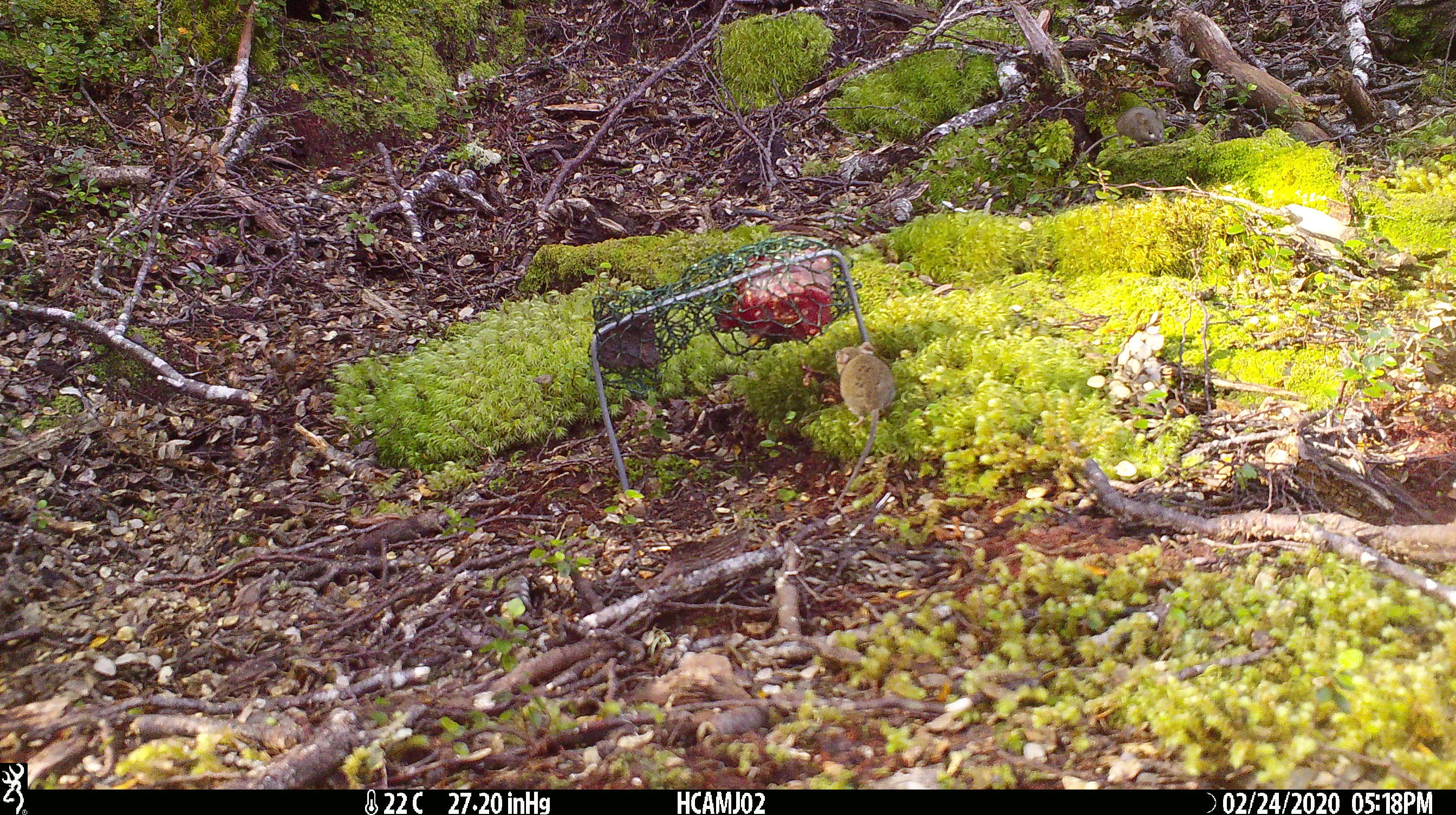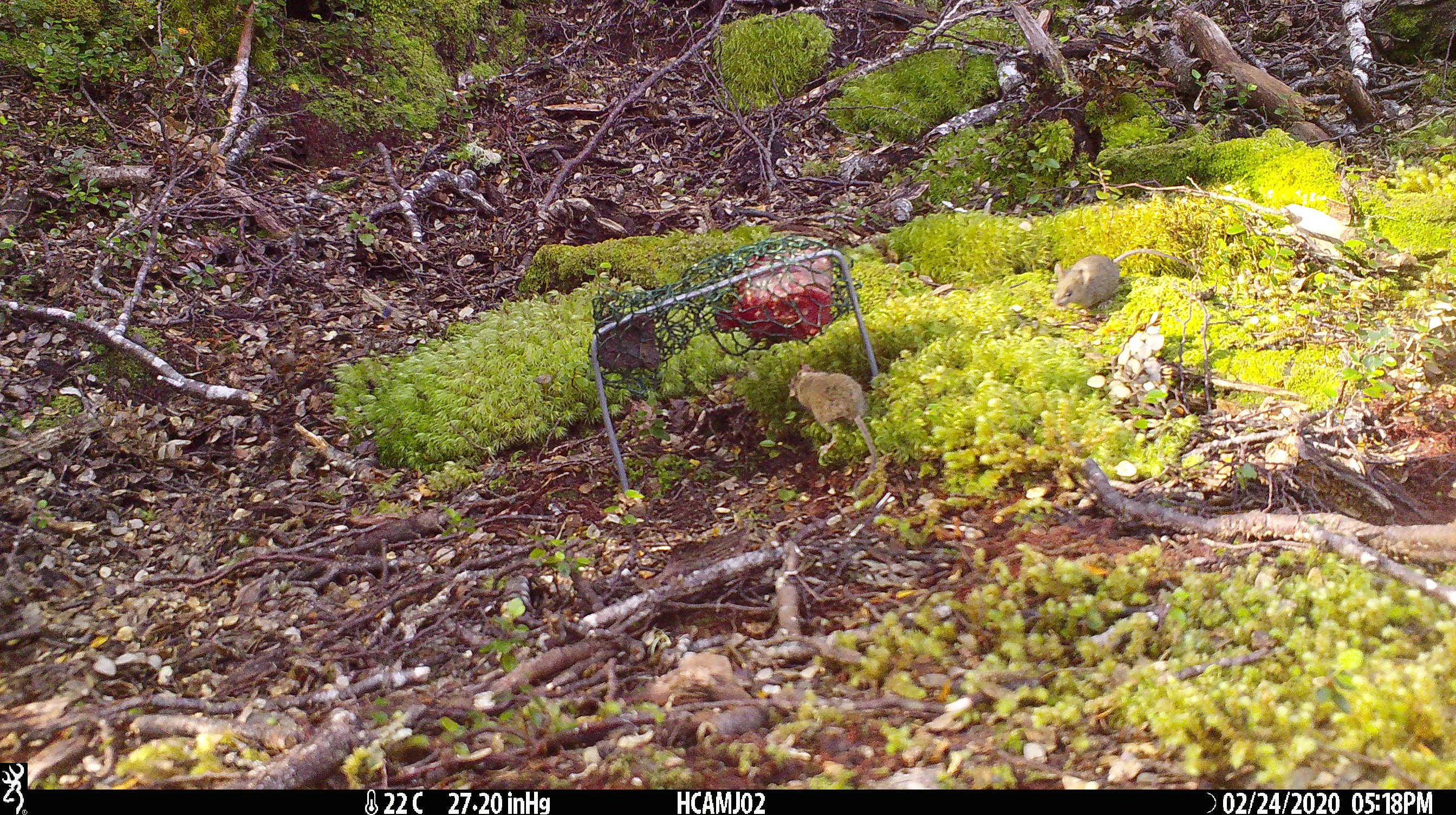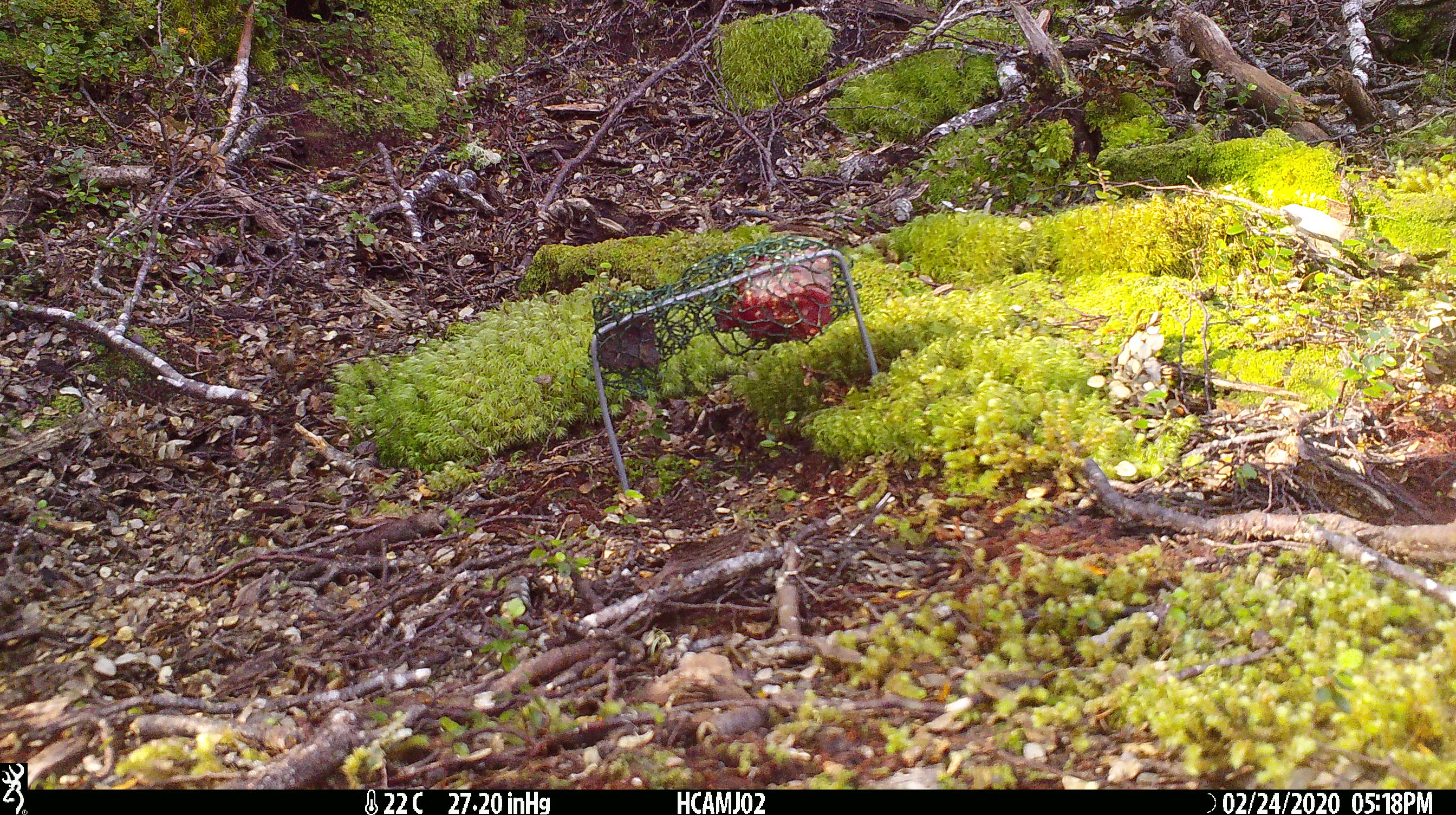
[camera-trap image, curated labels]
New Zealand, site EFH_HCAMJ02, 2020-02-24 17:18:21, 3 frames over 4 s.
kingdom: Animalia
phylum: Chordata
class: Mammalia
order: Rodentia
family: Muridae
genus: Mus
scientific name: Mus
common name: mouse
Mouse (Mus).